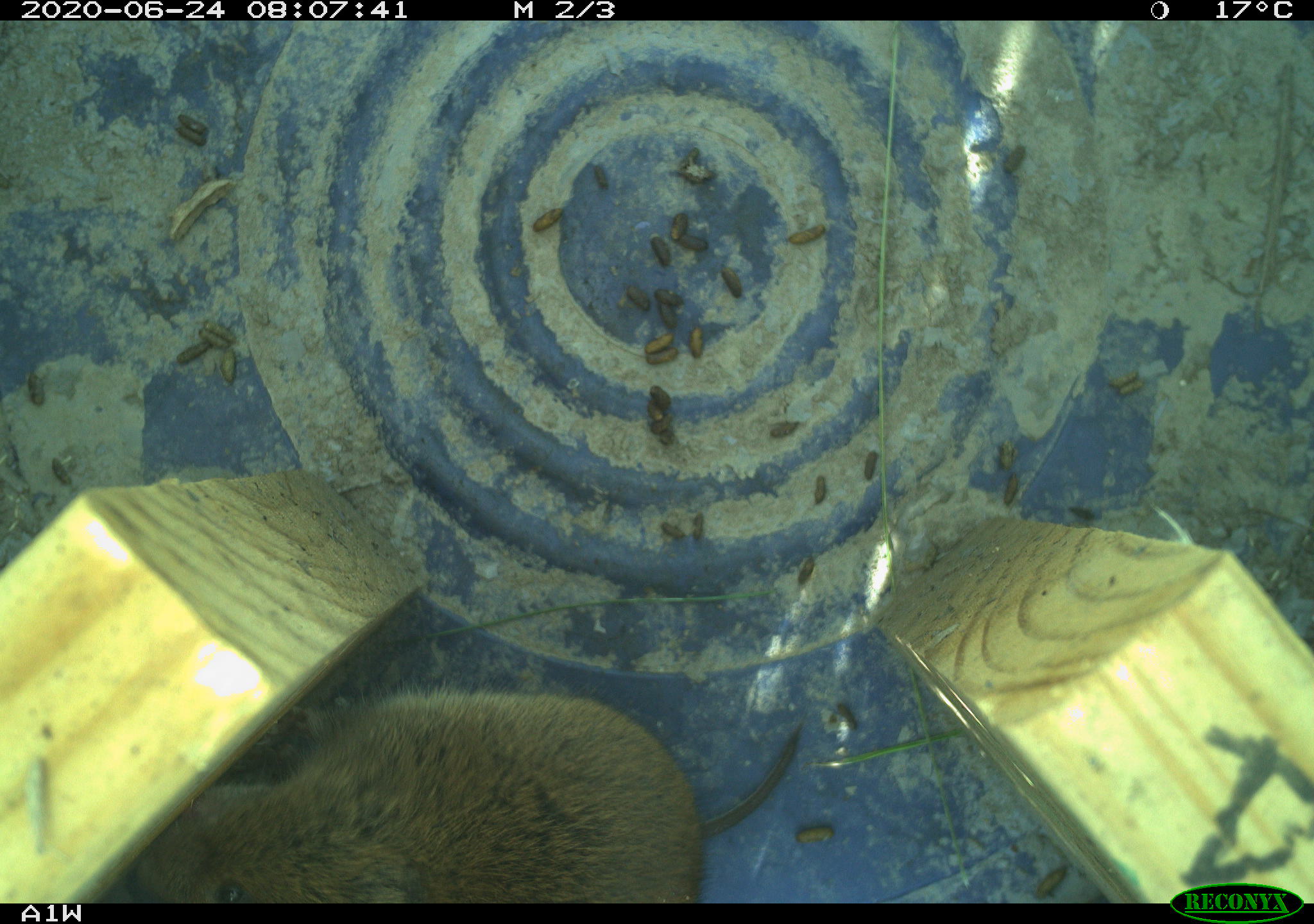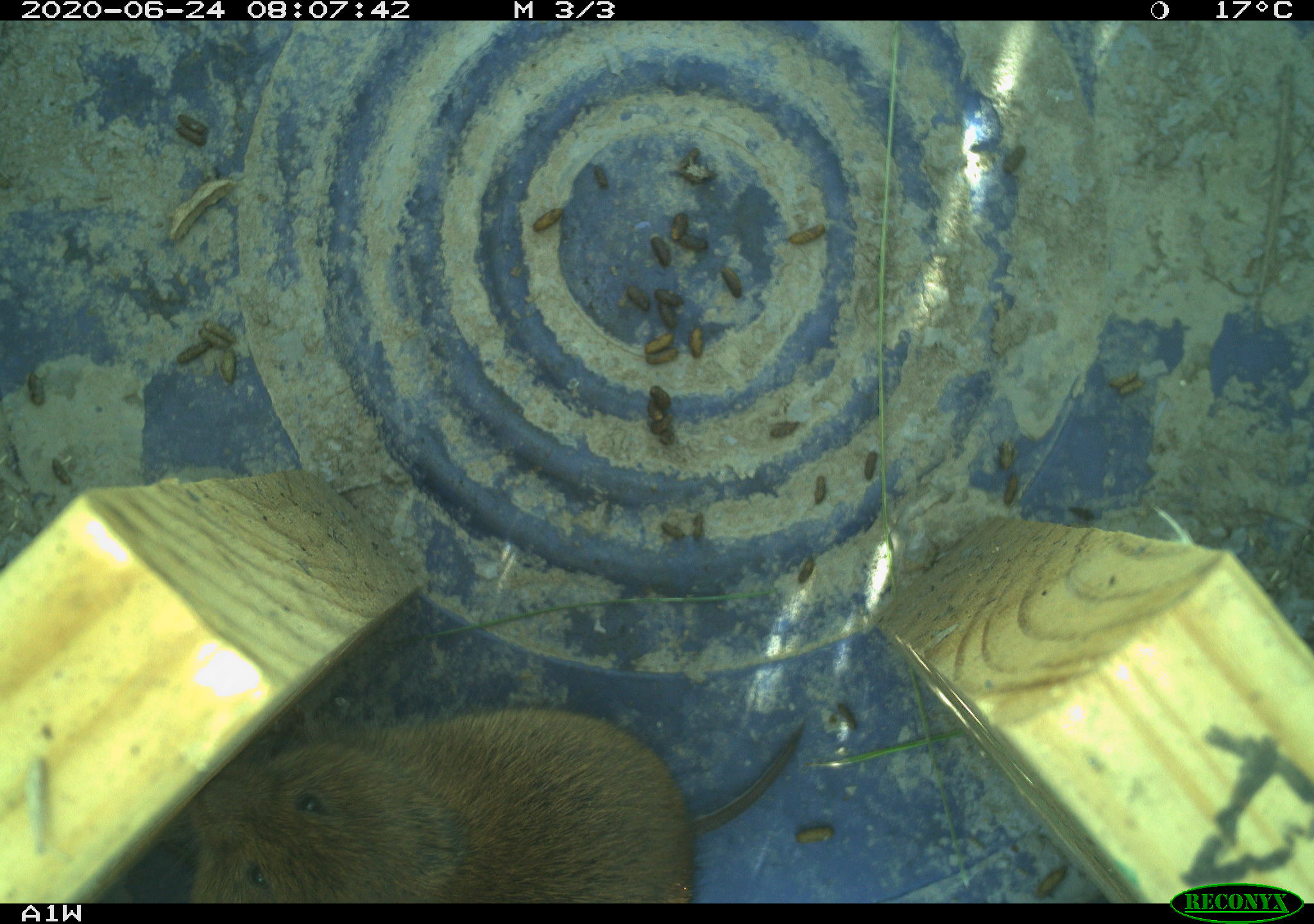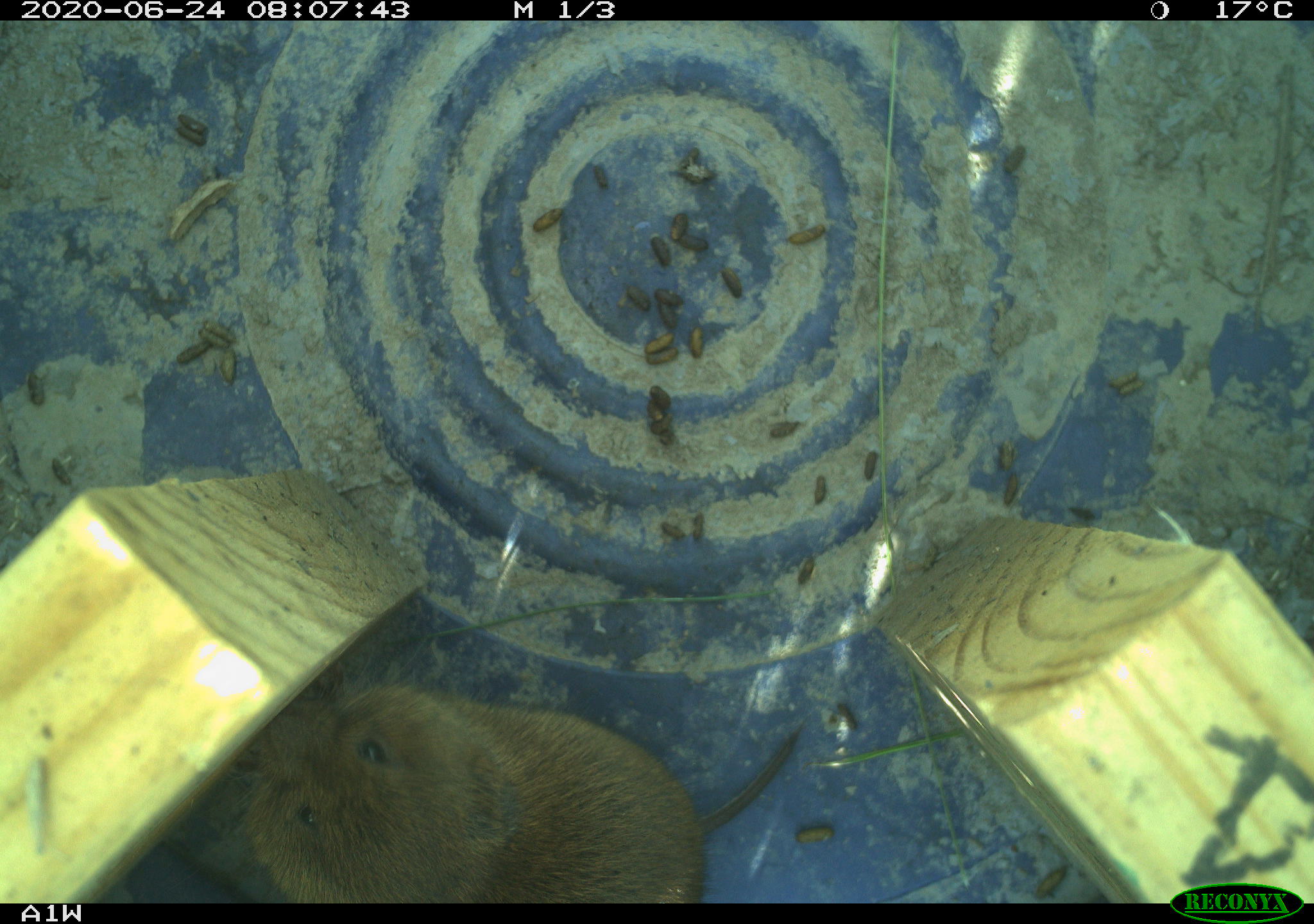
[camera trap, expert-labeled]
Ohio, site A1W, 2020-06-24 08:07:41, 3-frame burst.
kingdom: Animalia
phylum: Chordata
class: Mammalia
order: Rodentia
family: Cricetidae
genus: Microtus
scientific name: Microtus pennsylvanicus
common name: meadow vole